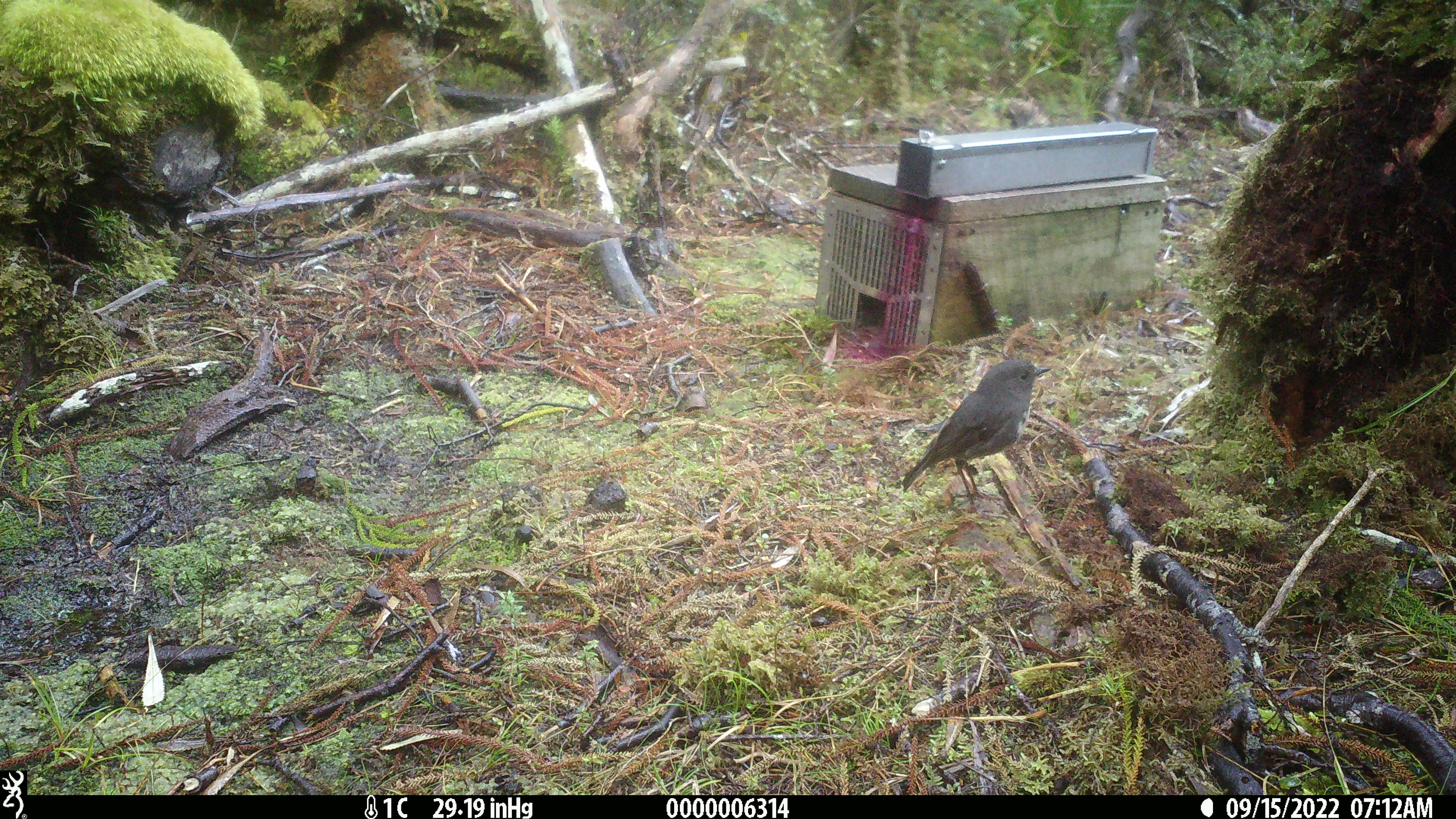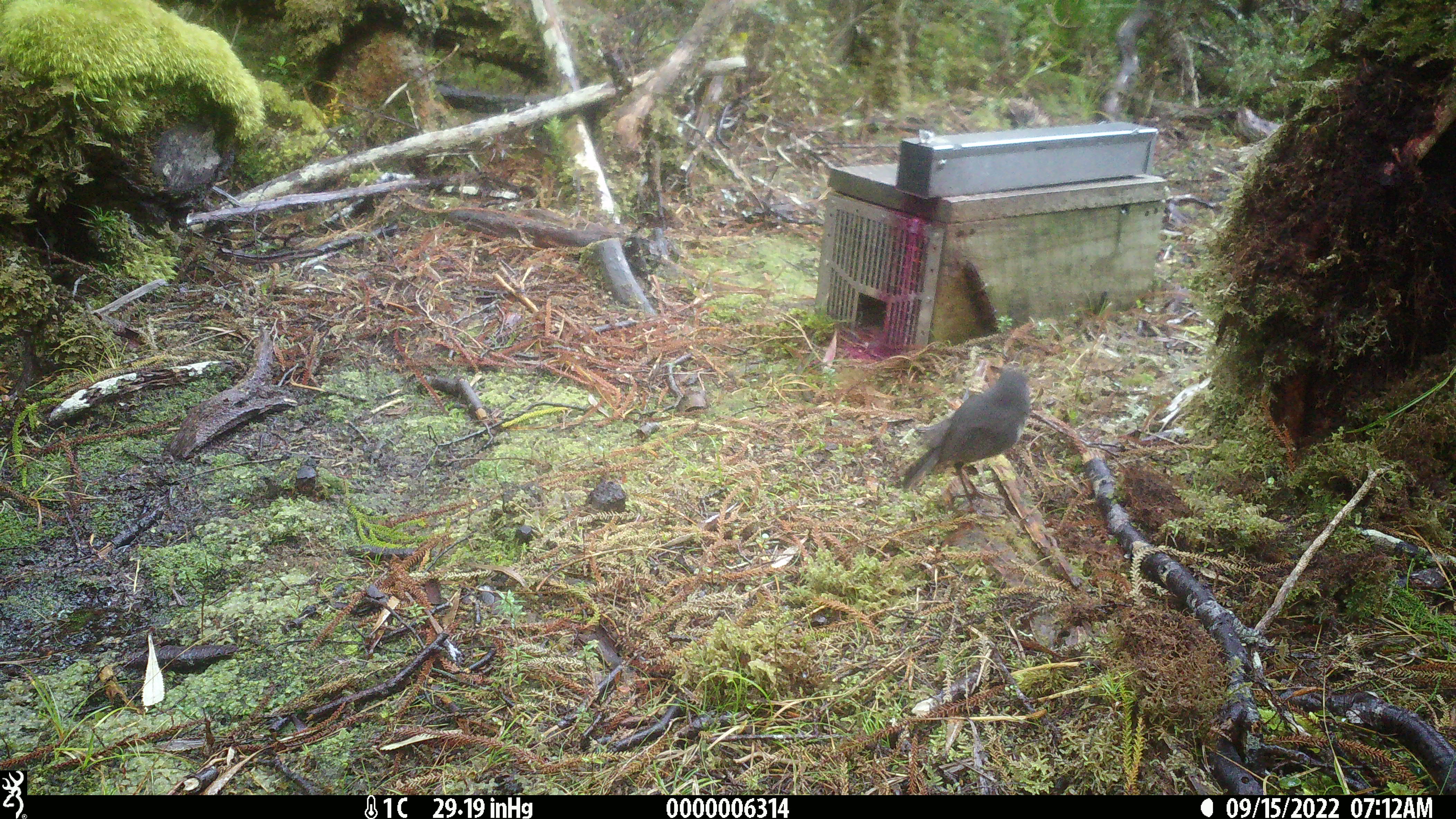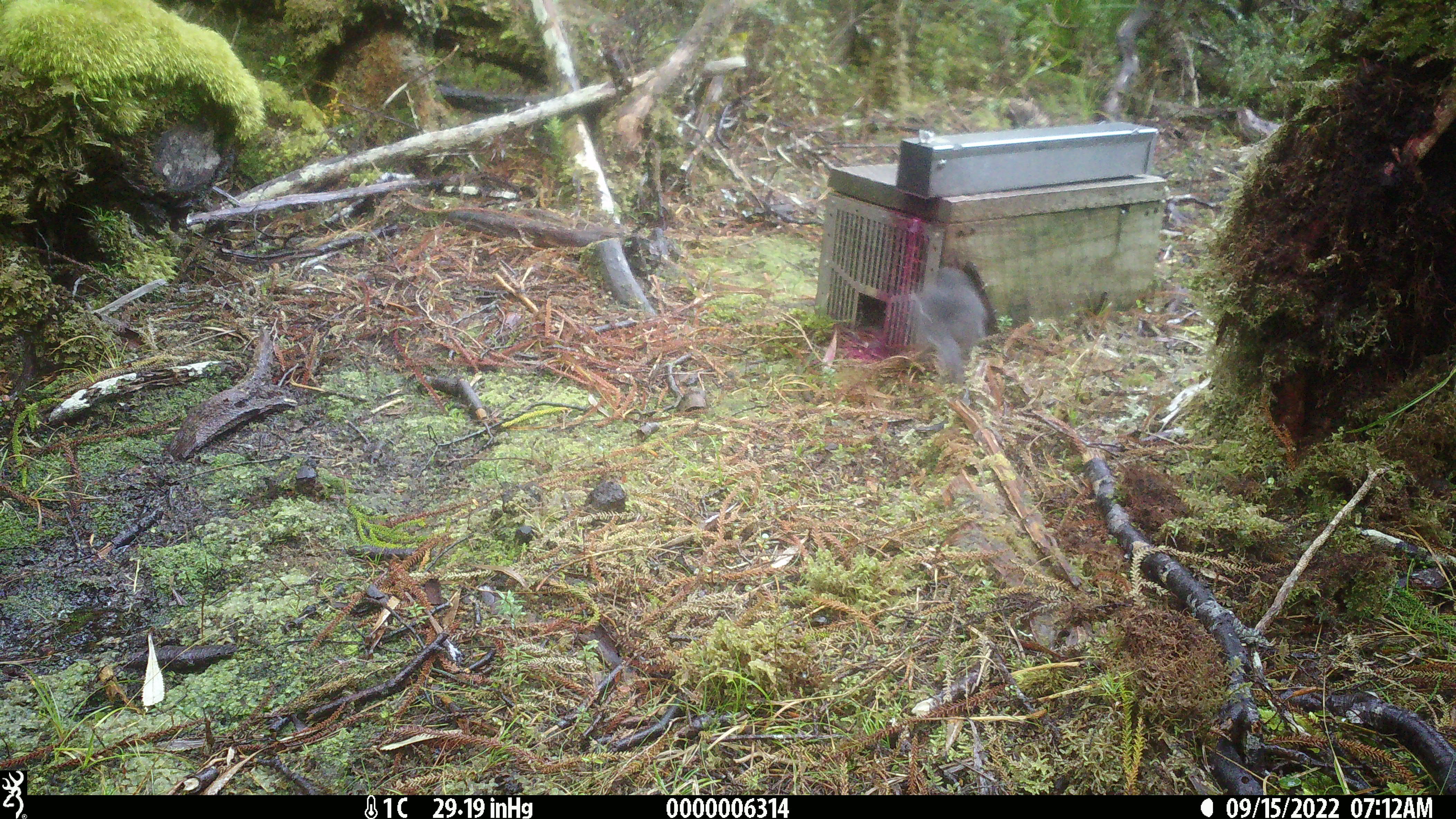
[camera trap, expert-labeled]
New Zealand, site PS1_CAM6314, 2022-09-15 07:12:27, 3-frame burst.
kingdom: Animalia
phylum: Chordata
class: Aves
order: Passeriformes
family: Petroicidae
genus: Petroica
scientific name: Petroica australis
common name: new zealand robin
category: robin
Robin (new zealand robin) (Petroica australis).